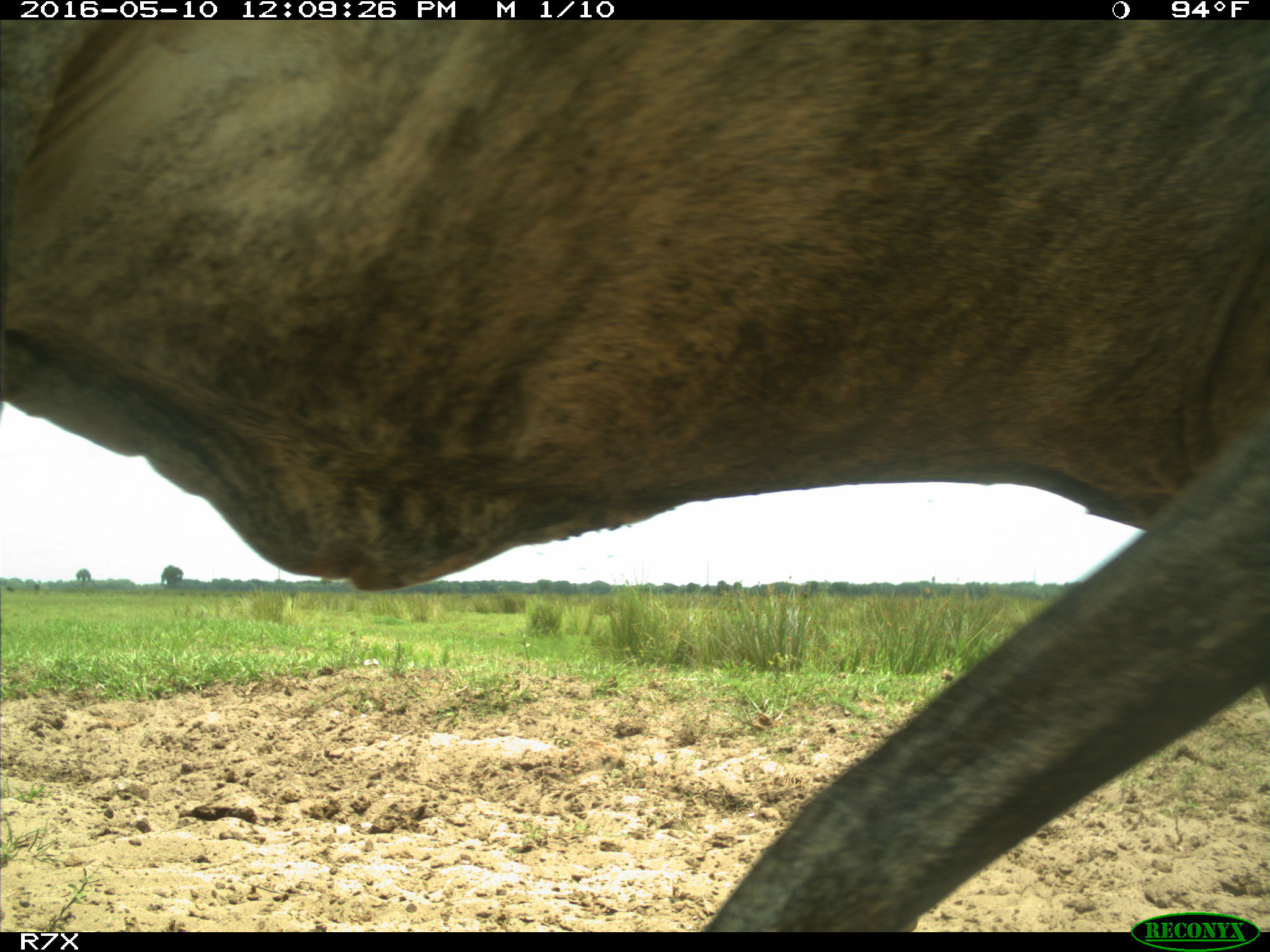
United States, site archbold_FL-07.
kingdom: Animalia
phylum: Chordata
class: Mammalia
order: Artiodactyla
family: Bovidae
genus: Bos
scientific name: Bos taurus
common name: domestic cow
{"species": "Bos taurus (domestic cow)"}